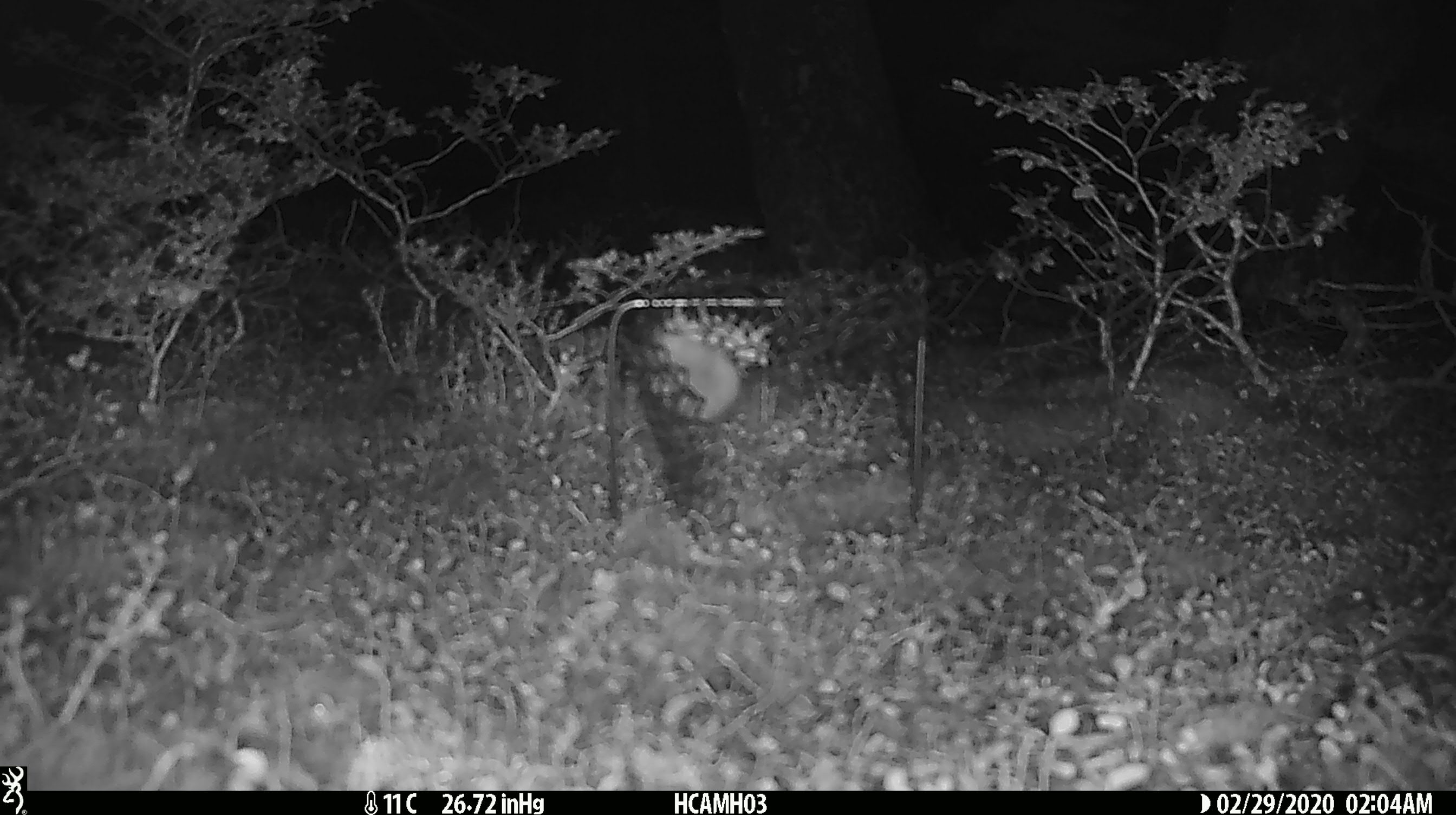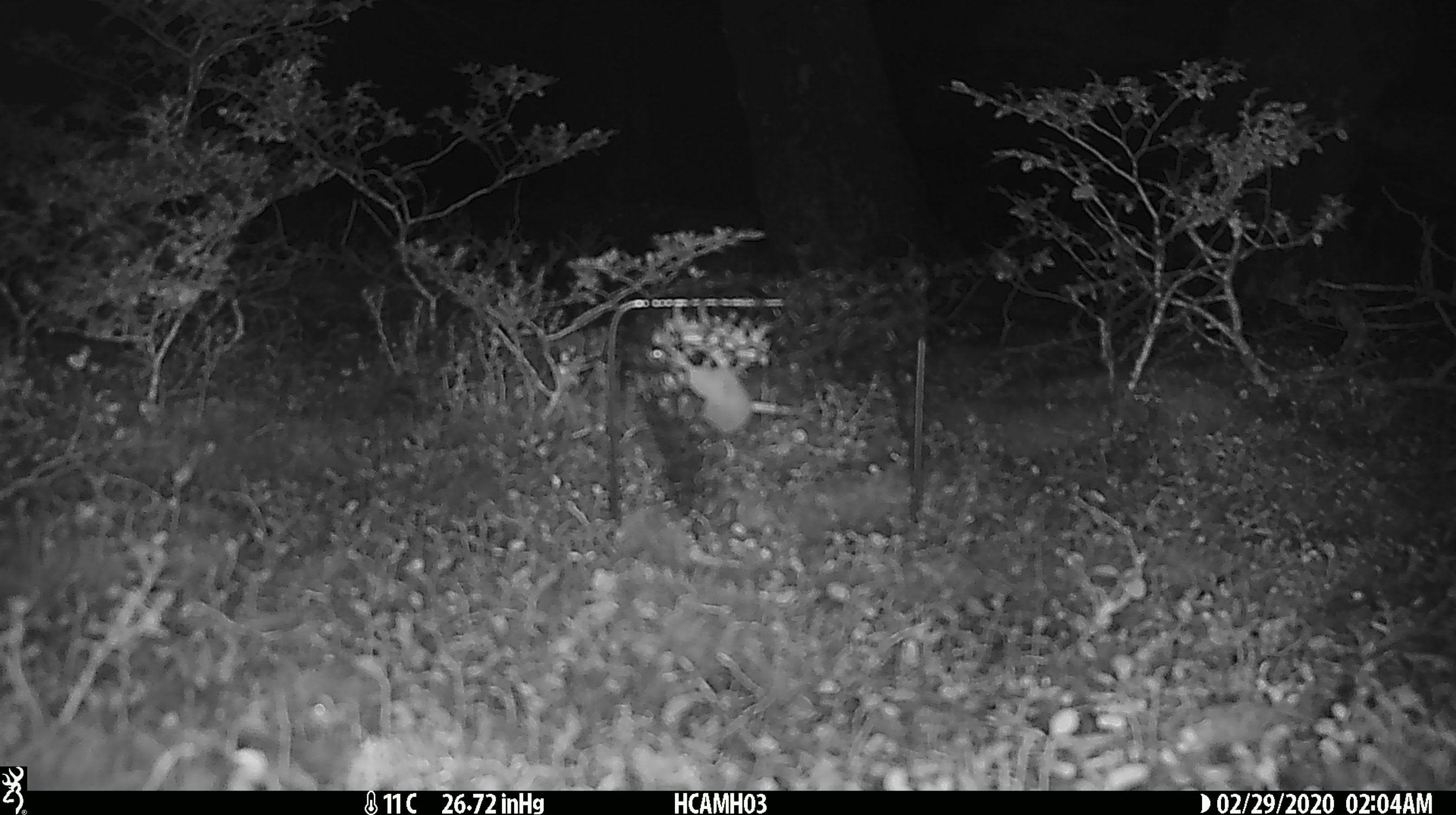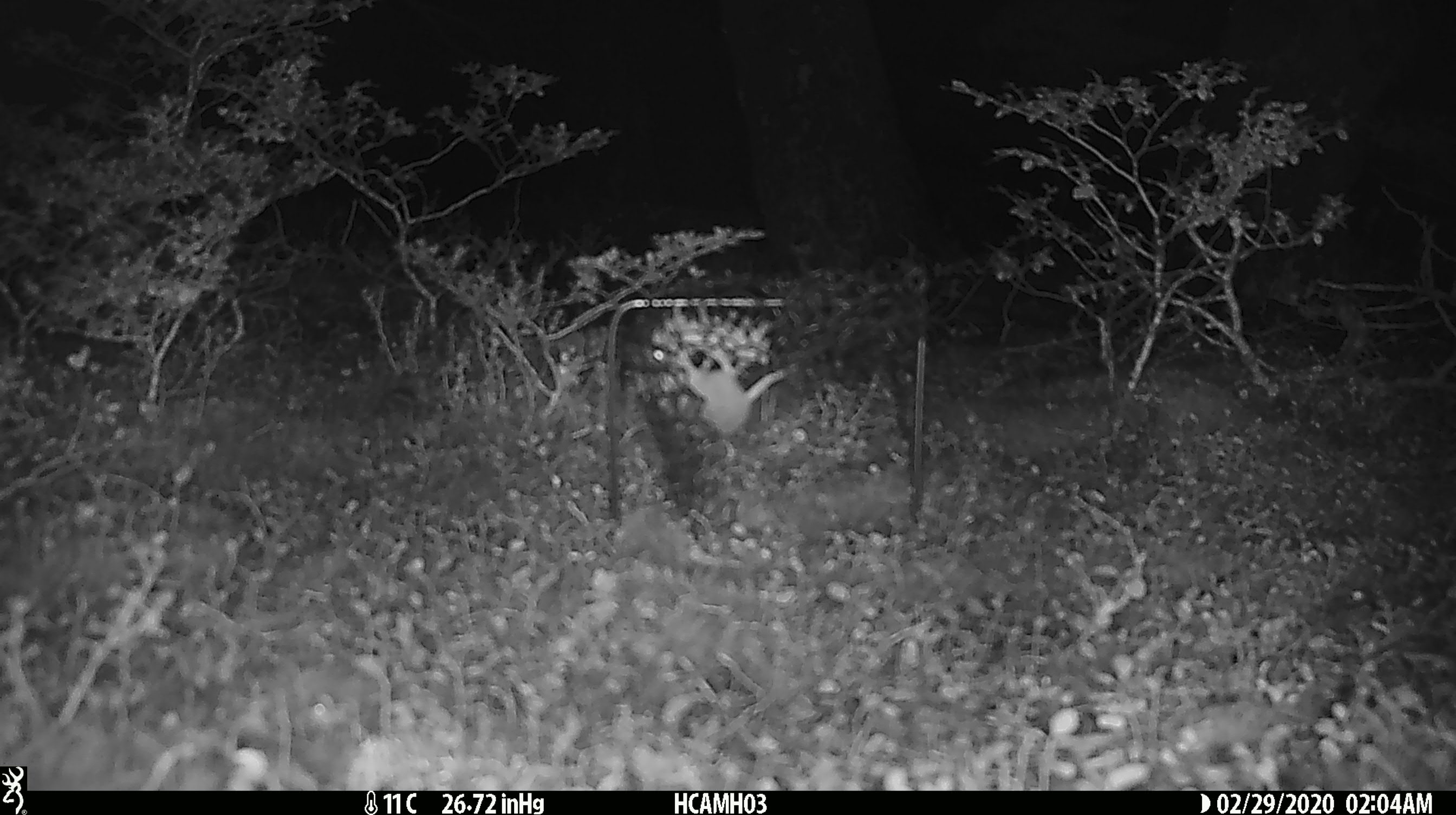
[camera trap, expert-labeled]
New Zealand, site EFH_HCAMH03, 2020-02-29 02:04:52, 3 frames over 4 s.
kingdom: Animalia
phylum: Chordata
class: Mammalia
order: Rodentia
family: Muridae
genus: Mus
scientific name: Mus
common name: mouse